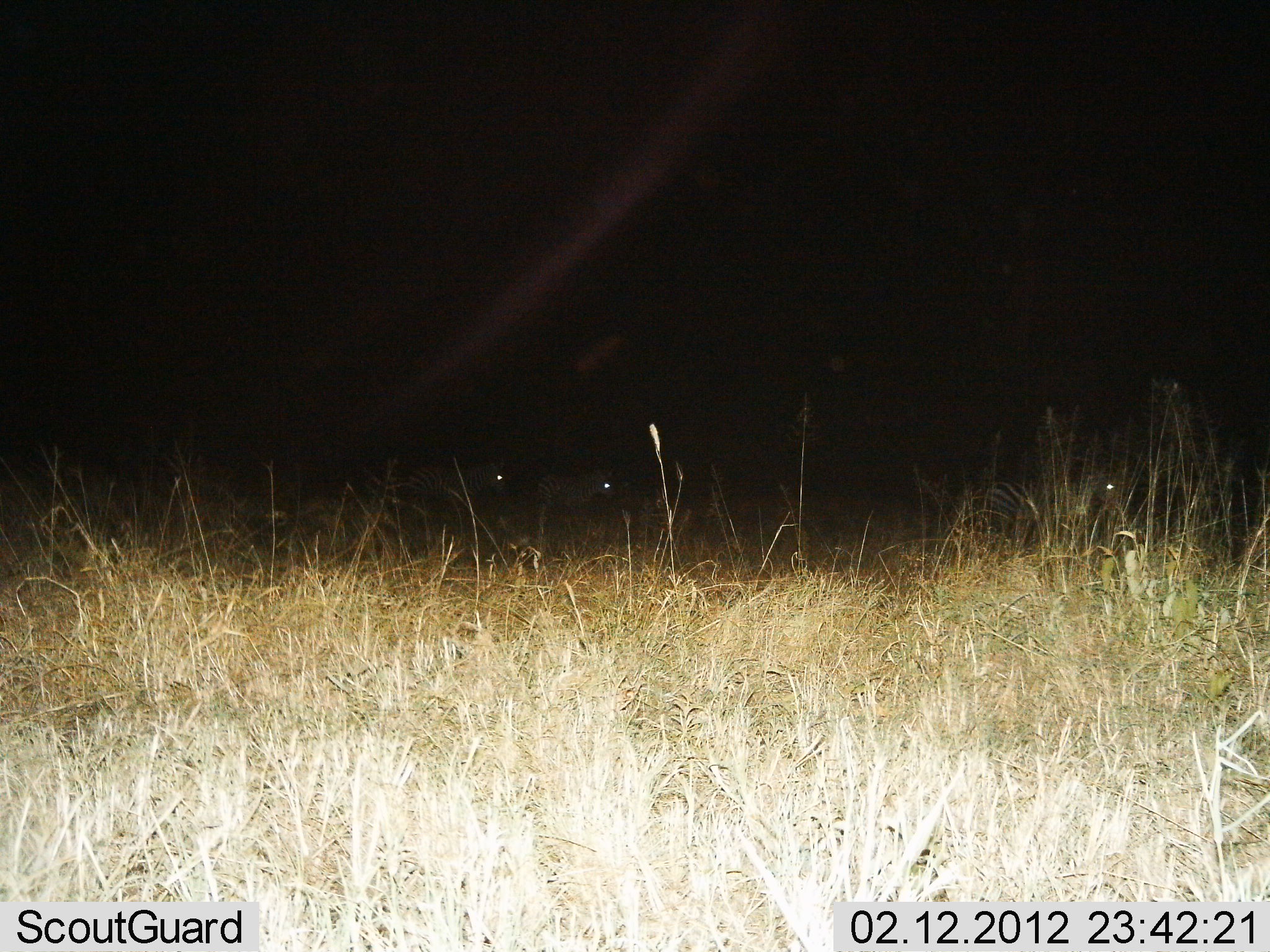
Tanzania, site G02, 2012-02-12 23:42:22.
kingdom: Animalia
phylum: Chordata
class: Mammalia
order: Perissodactyla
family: Equidae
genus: Equus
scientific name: Equus quagga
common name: plains zebra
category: zebra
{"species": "zebra (plains zebra) (Equus quagga)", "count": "3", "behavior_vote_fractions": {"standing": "53%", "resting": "6%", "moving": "47%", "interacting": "0%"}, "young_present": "0%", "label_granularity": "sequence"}